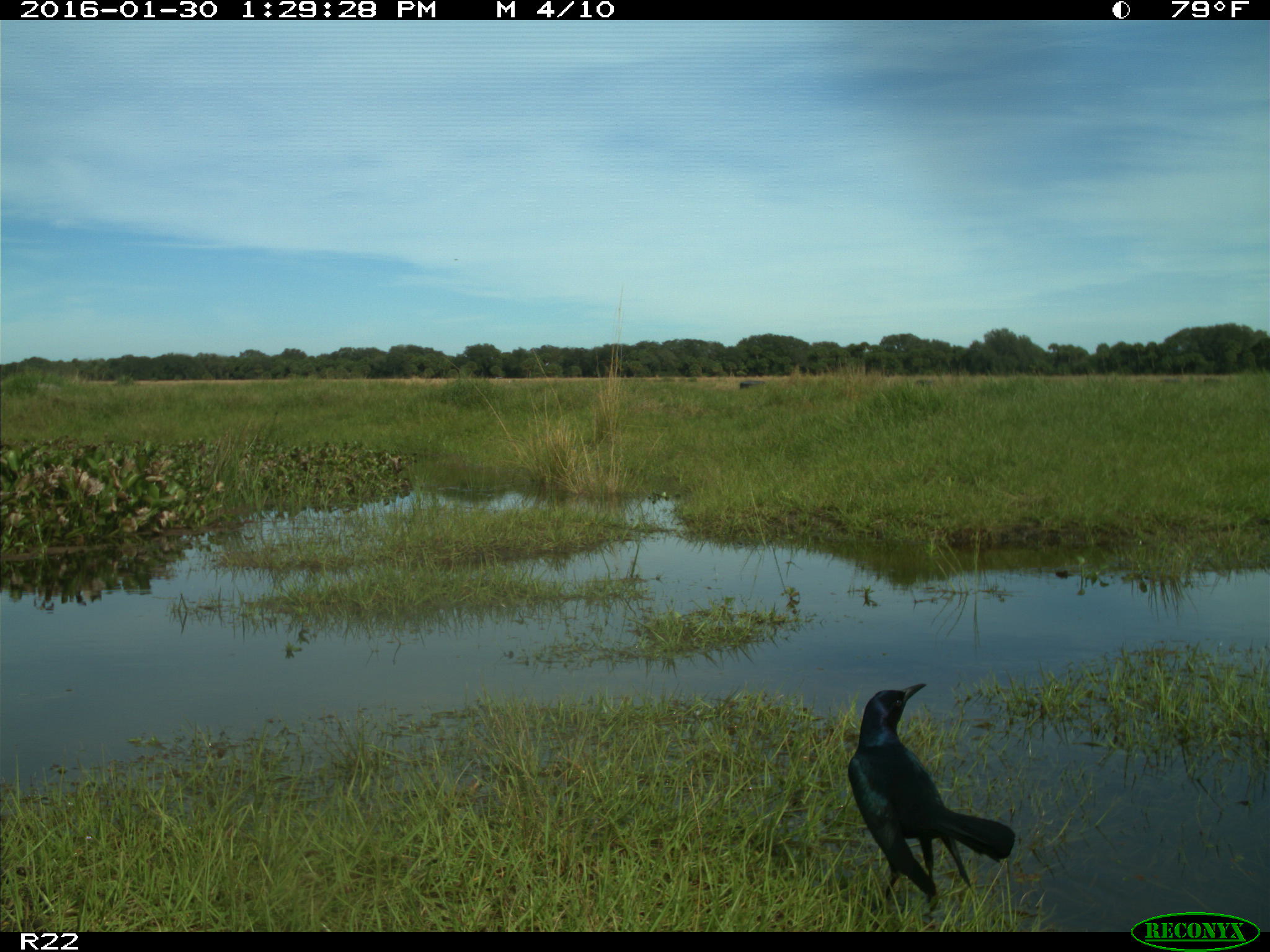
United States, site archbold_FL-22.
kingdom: Animalia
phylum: Chordata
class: Aves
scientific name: Aves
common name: birds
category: unidentified bird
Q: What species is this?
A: Unidentified bird (birds) (Aves).